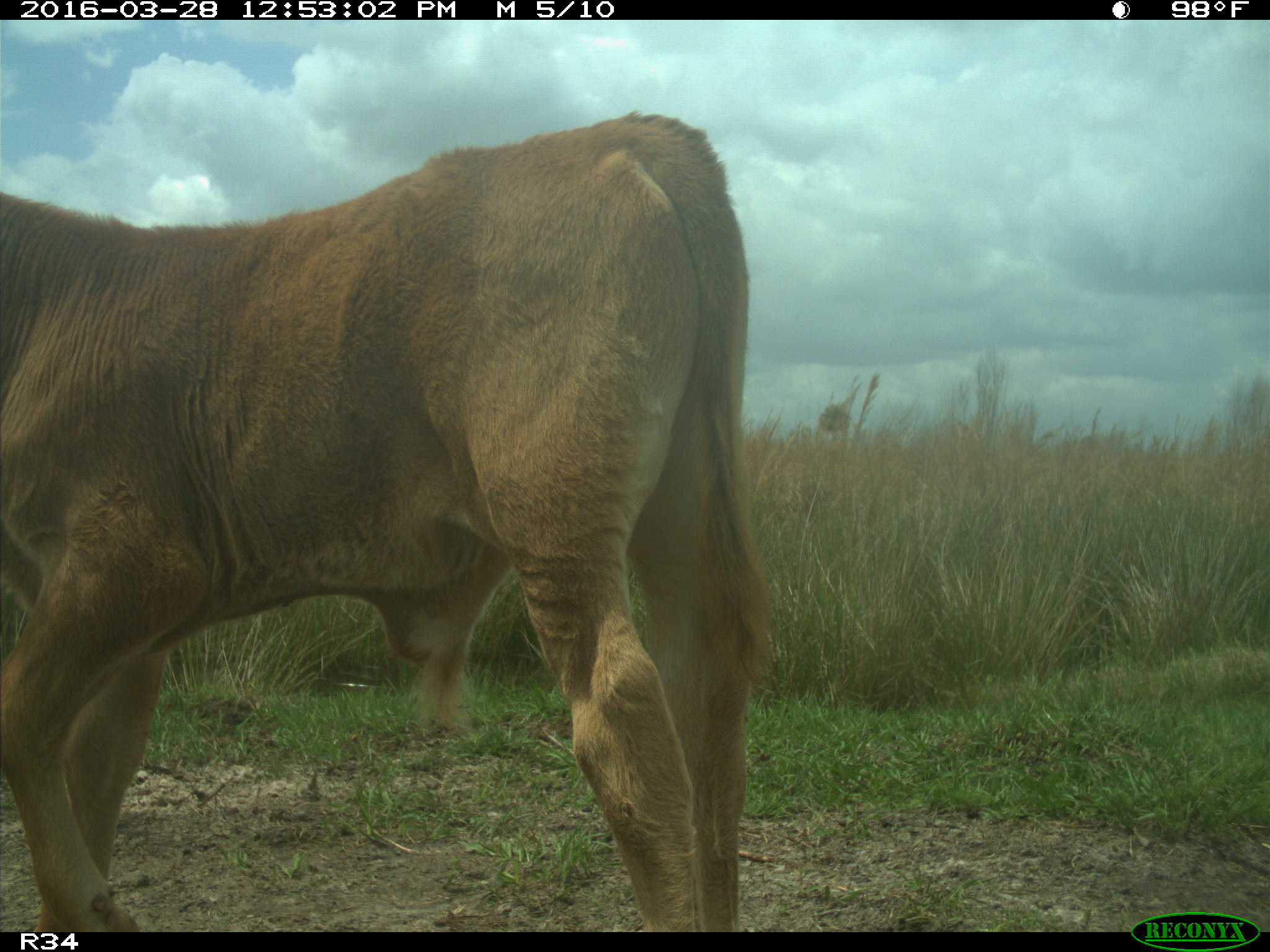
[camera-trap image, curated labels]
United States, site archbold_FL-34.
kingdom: Animalia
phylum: Chordata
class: Mammalia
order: Artiodactyla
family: Bovidae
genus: Bos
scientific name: Bos taurus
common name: domestic cow